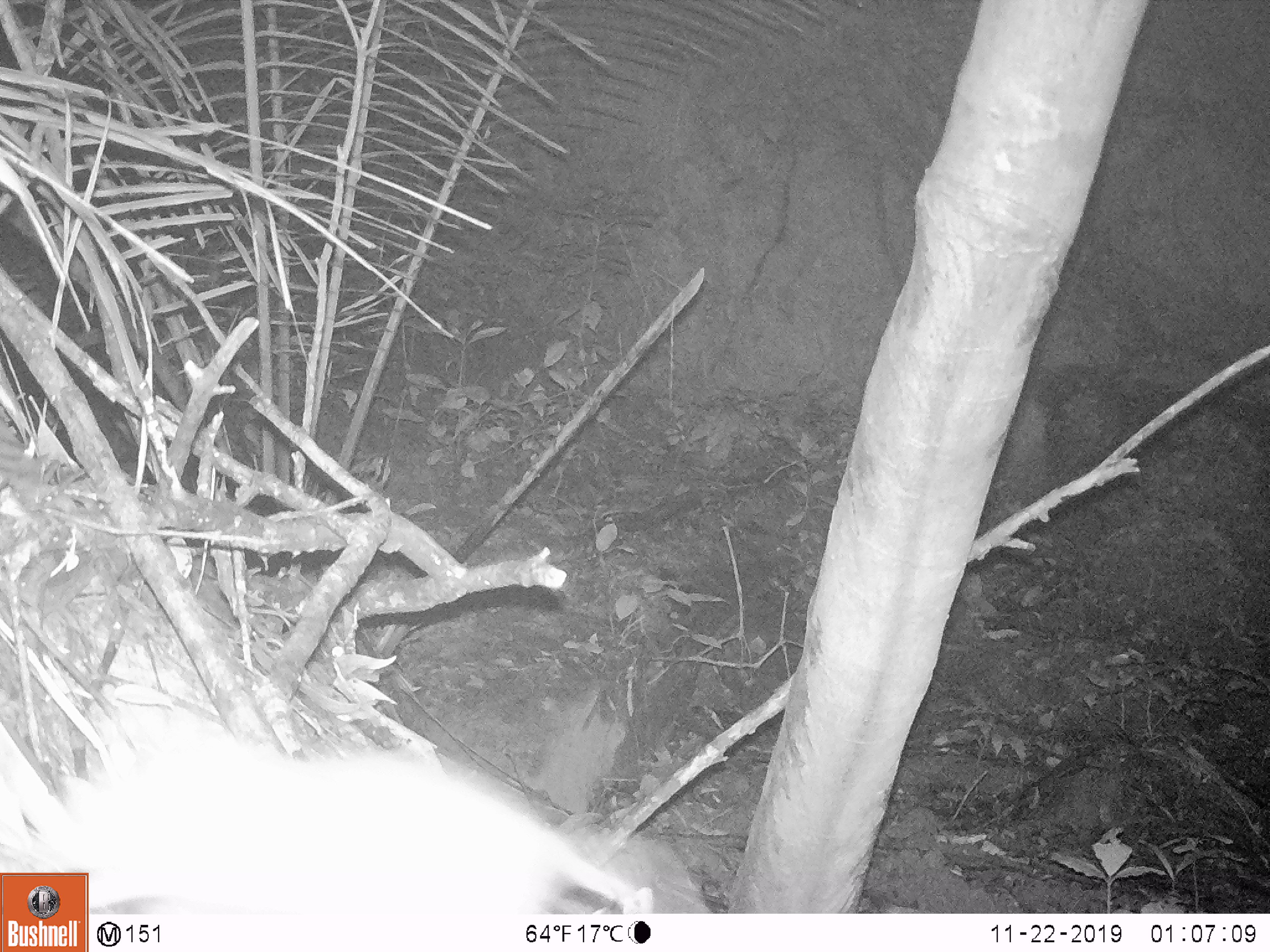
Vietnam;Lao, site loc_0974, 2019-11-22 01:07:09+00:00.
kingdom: Animalia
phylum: Chordata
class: Mammalia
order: Rodentia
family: Muridae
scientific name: Muridae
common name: old-world mice and rats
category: unidentified murid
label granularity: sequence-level